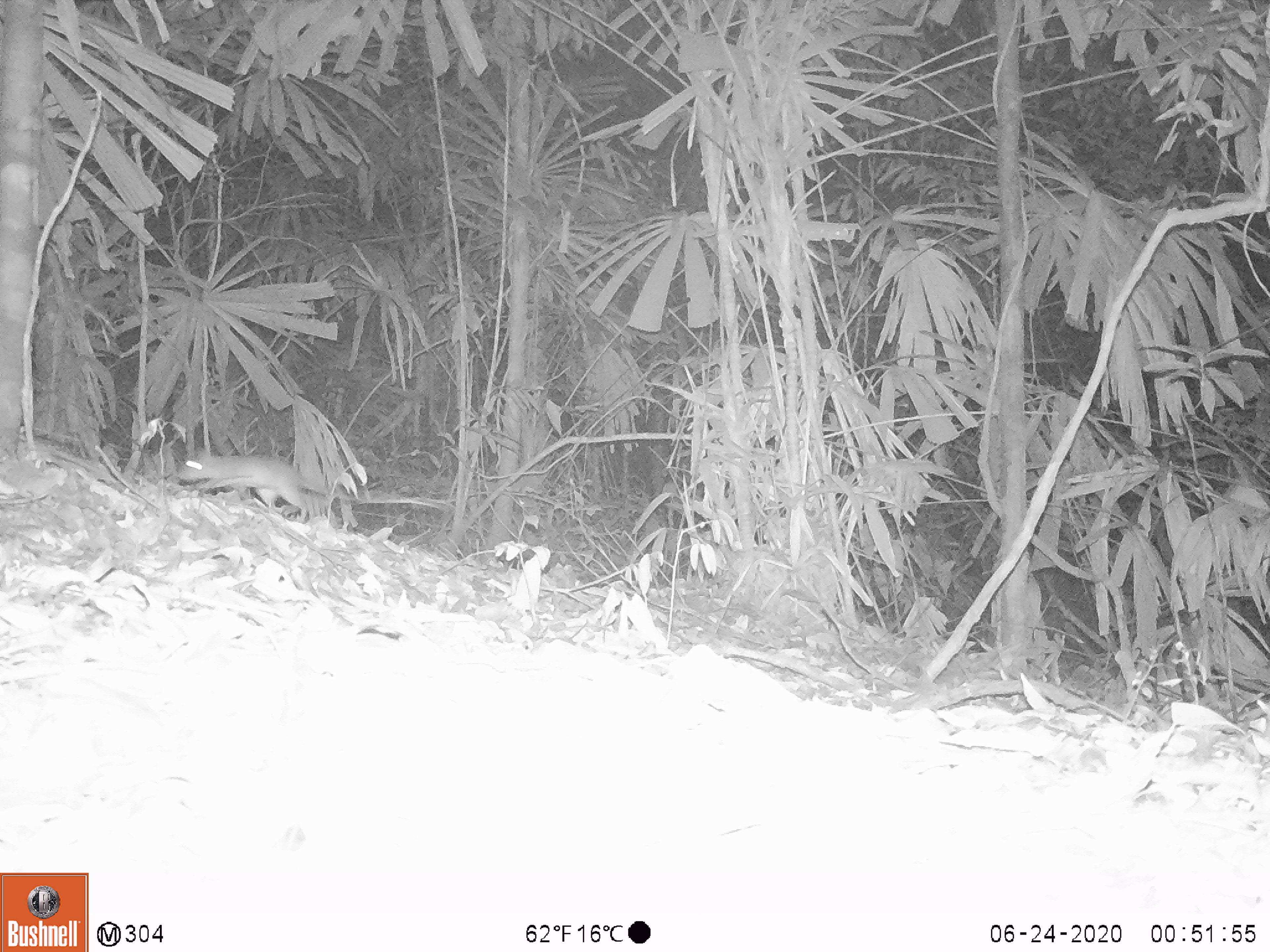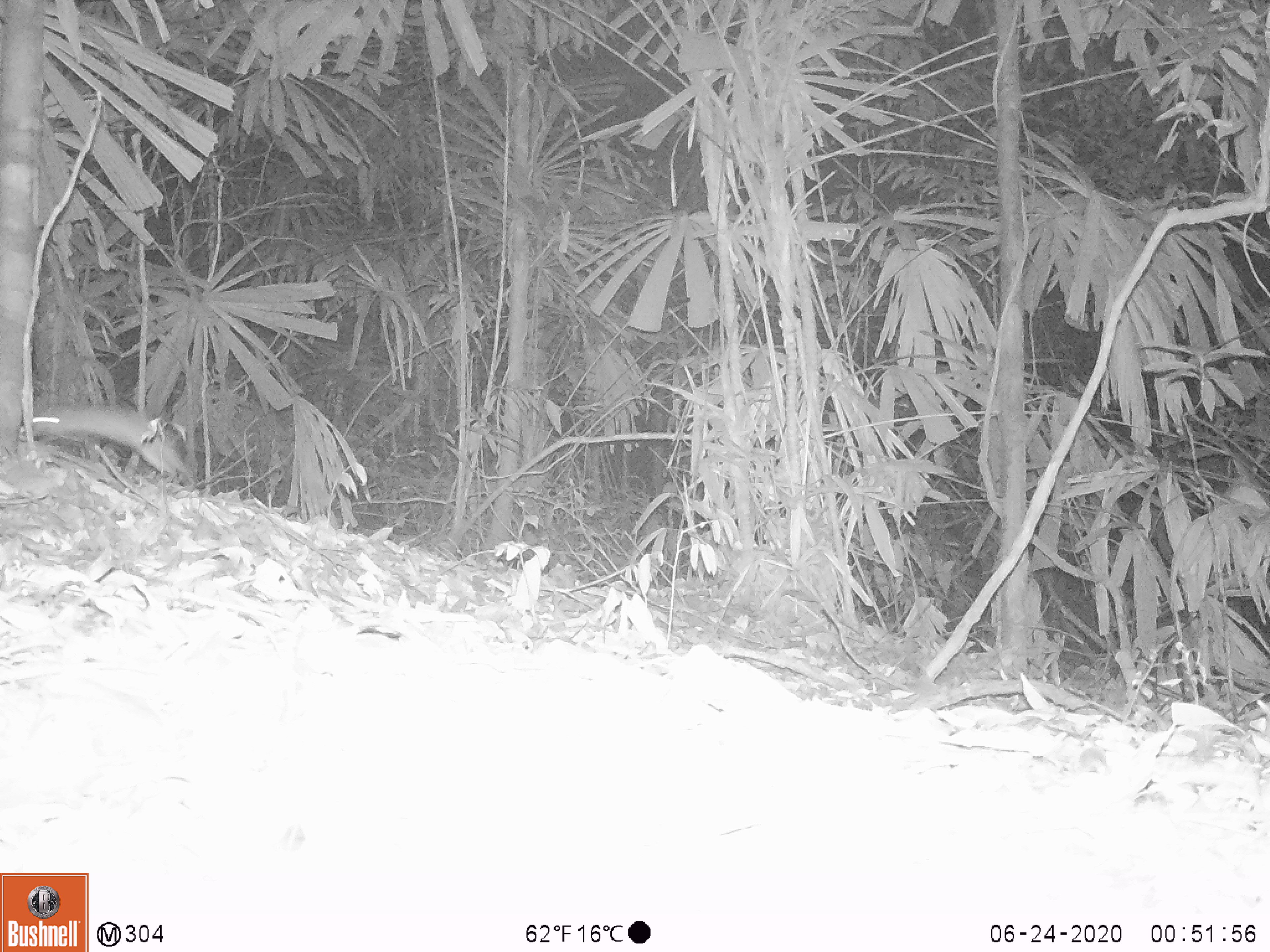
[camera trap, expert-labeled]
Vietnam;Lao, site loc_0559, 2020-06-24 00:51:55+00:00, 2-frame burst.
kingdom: Animalia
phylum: Chordata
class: Mammalia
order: Rodentia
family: Muridae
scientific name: Muridae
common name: old-world mice and rats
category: unidentified murid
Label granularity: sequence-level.